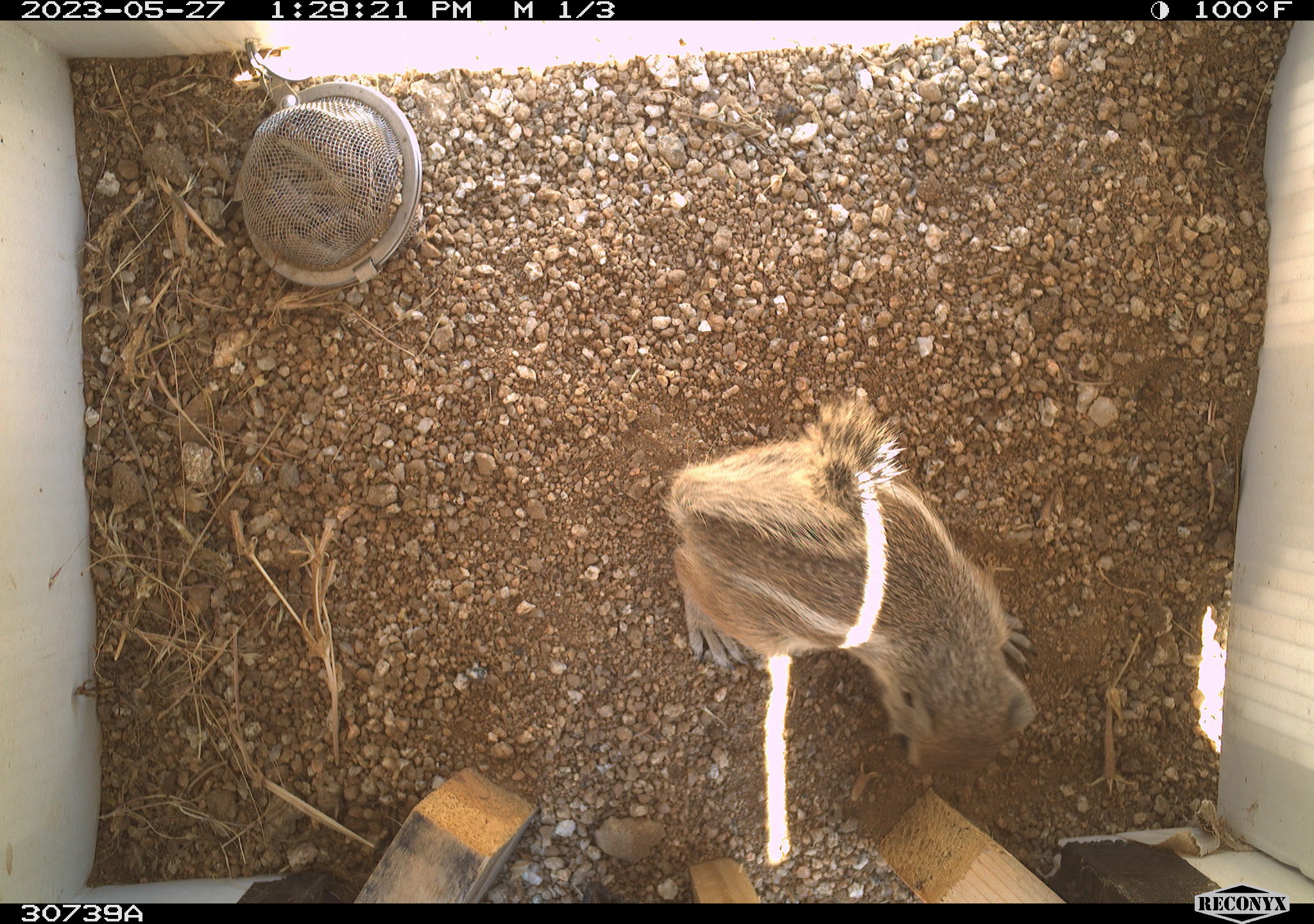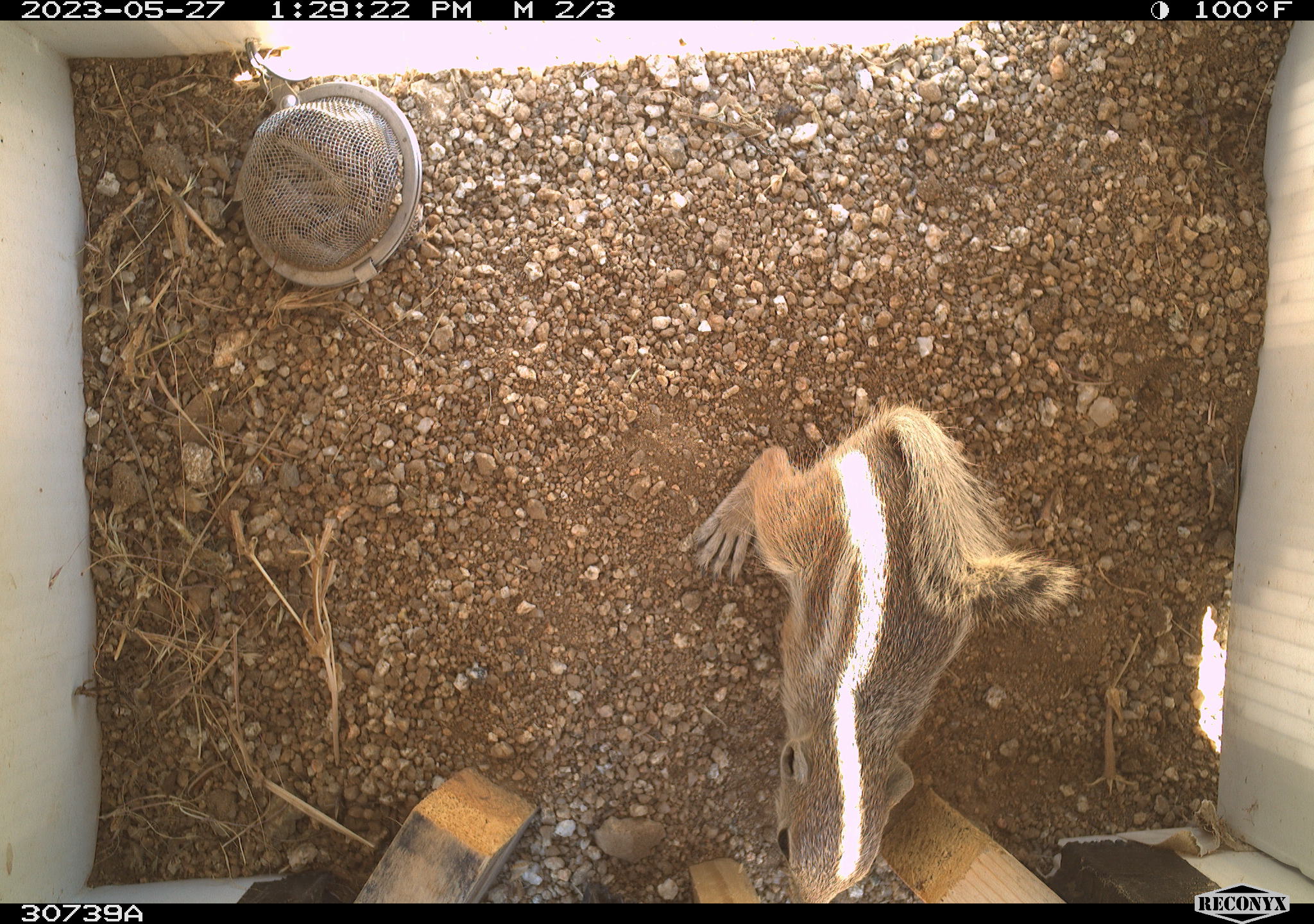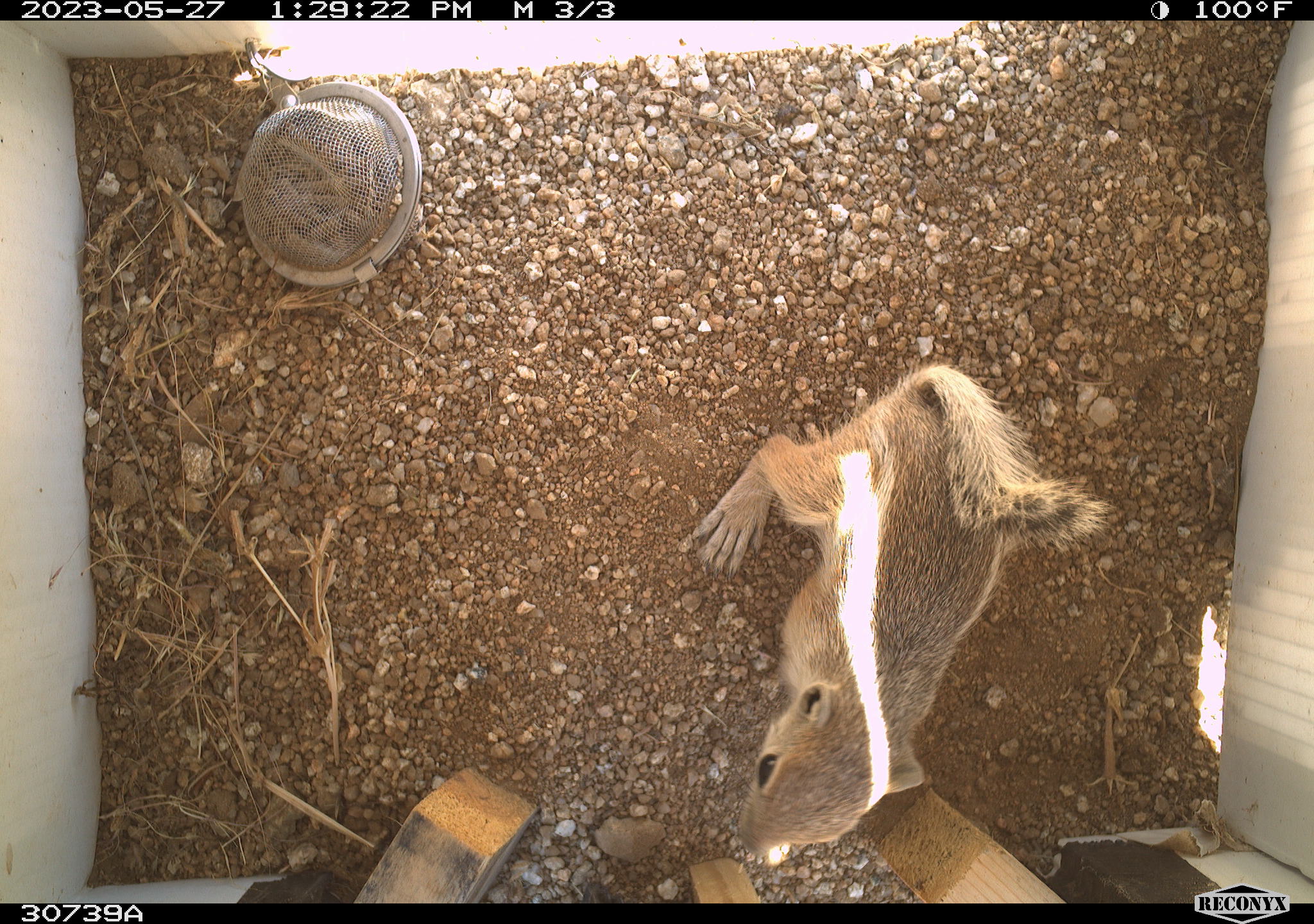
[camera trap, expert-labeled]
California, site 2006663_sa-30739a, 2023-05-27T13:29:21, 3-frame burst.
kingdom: Animalia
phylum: Chordata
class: Mammalia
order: Rodentia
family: Sciuridae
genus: Ammospermophilus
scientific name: Ammospermophilus leucurus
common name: white-tailed antelope squirrel